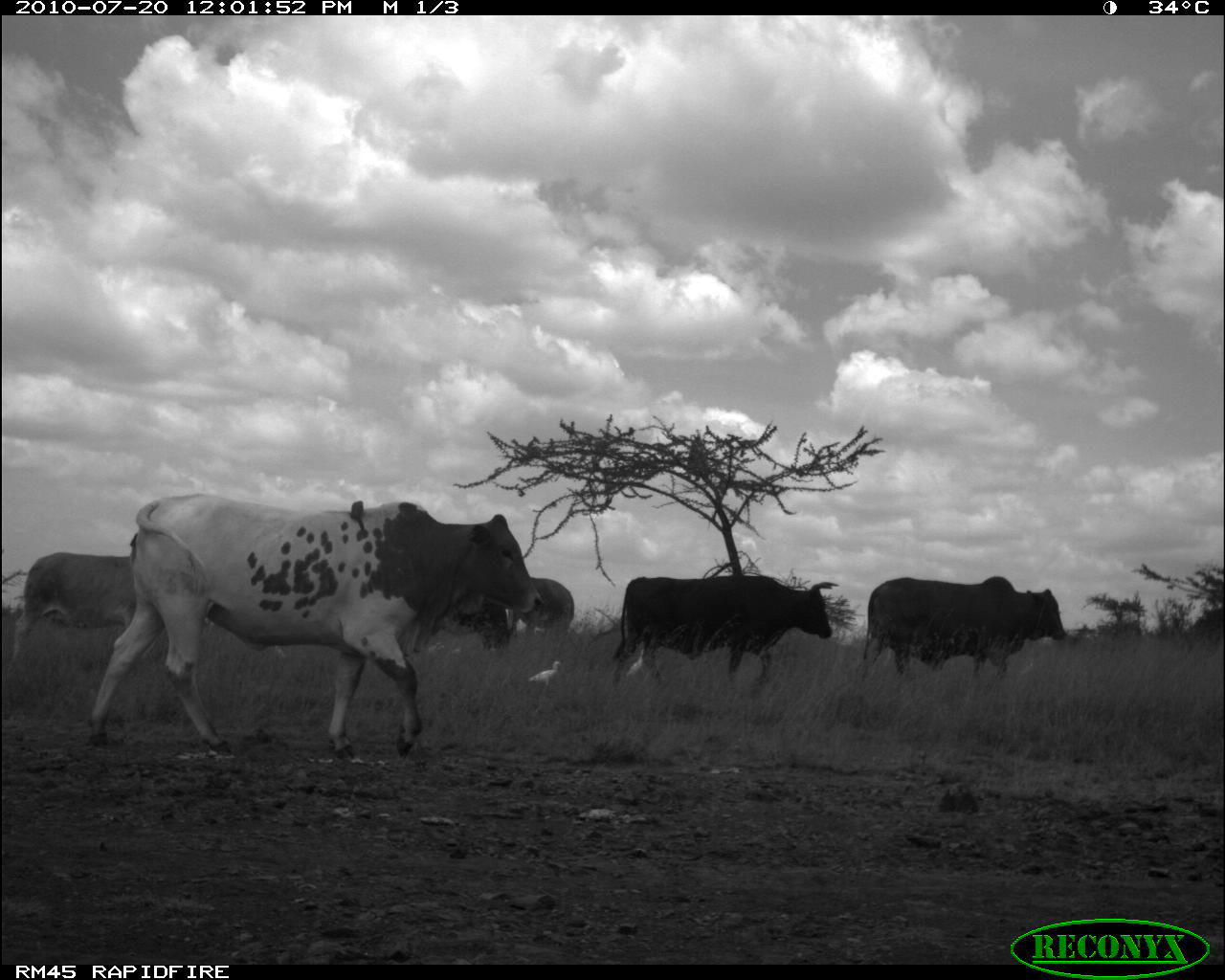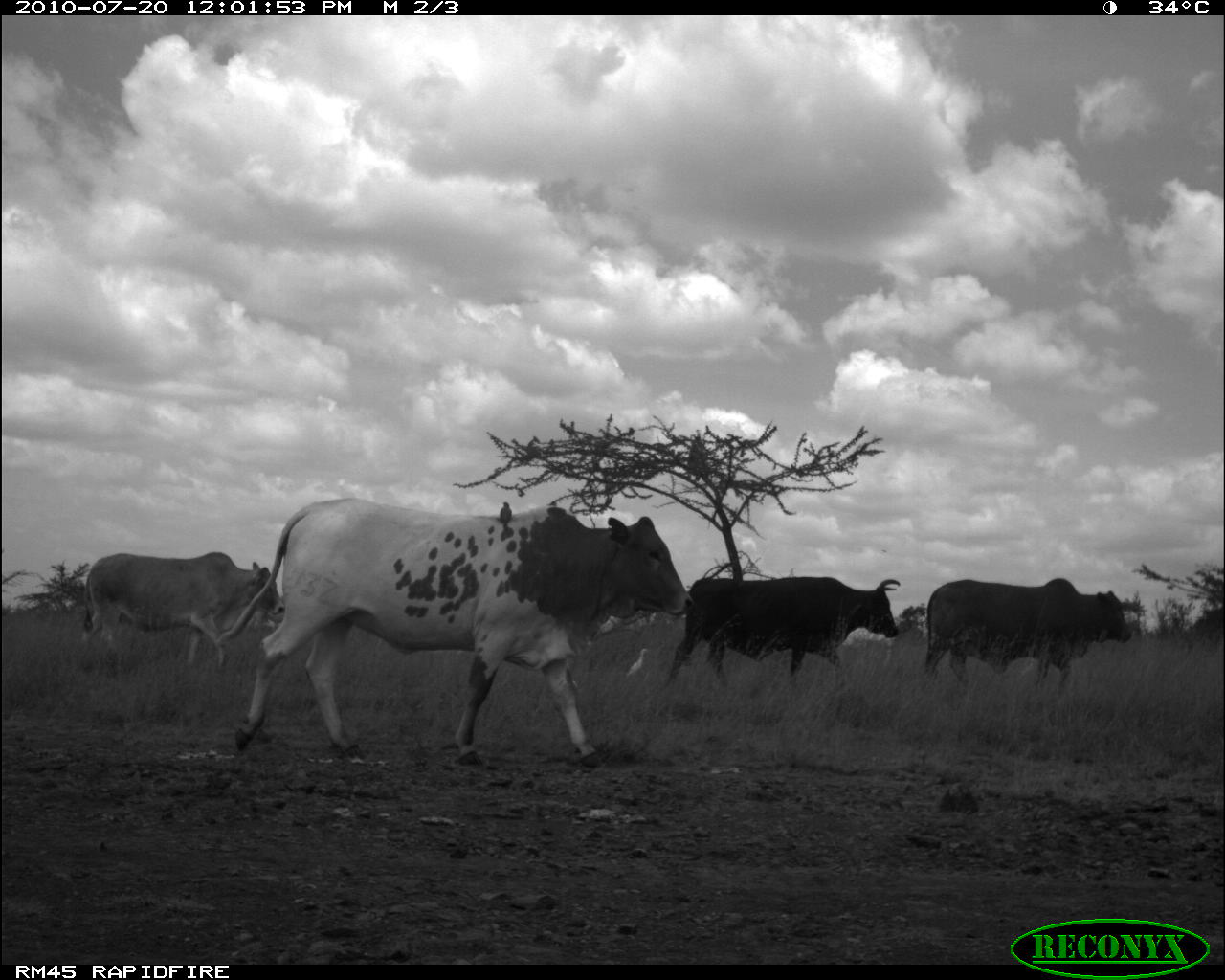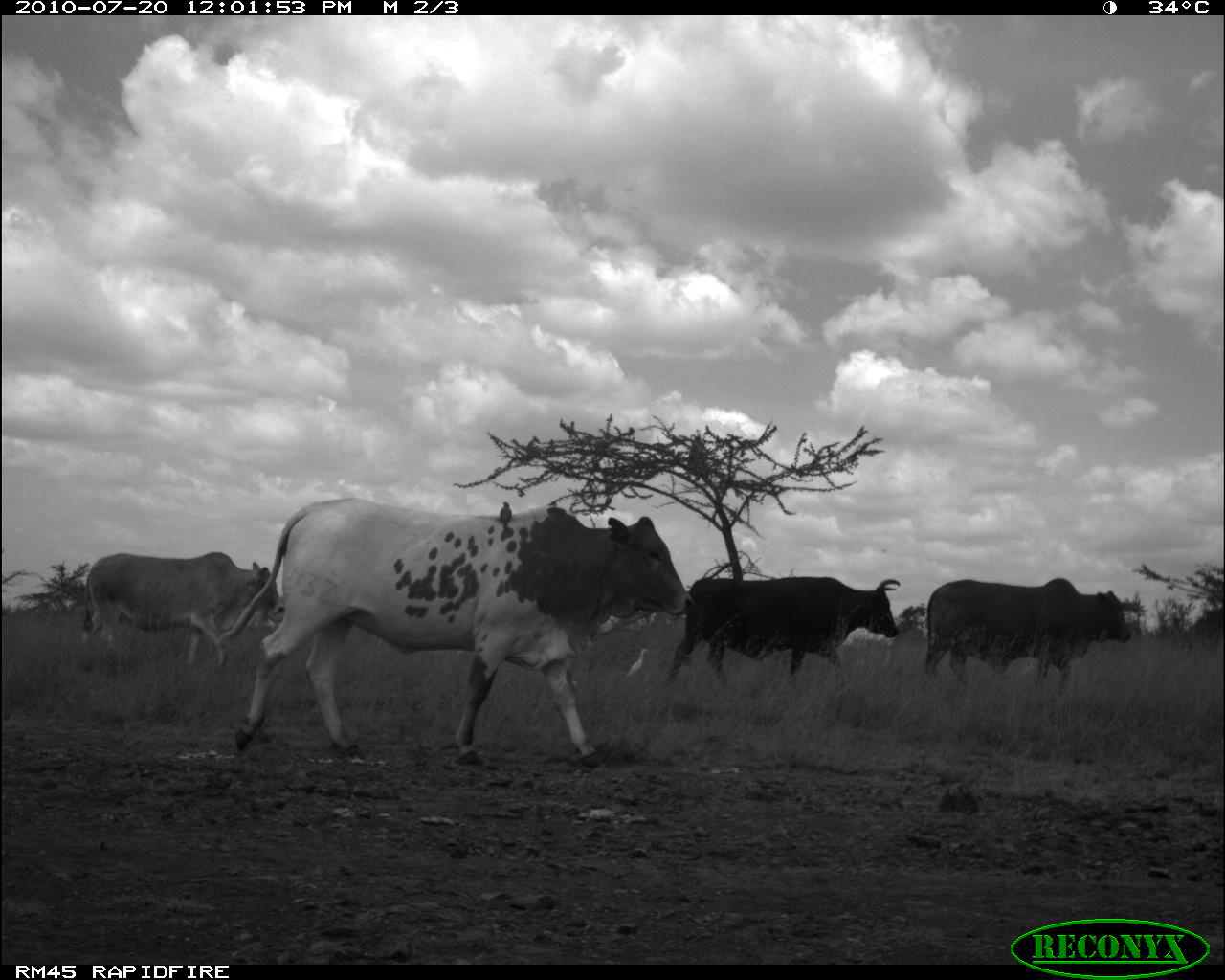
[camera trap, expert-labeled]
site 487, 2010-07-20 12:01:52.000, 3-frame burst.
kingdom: Animalia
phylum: Chordata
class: Mammalia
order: Artiodactyla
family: Bovidae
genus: Bos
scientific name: Bos taurus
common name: domestic cattle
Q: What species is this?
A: Bos taurus (domestic cattle).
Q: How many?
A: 6.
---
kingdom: Animalia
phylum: Chordata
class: Aves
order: Pelecaniformes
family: Ardeidae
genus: Bubulcus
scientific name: Bubulcus ibis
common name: cattle egret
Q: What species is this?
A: Bubulcus ibis (cattle egret).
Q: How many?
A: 1.